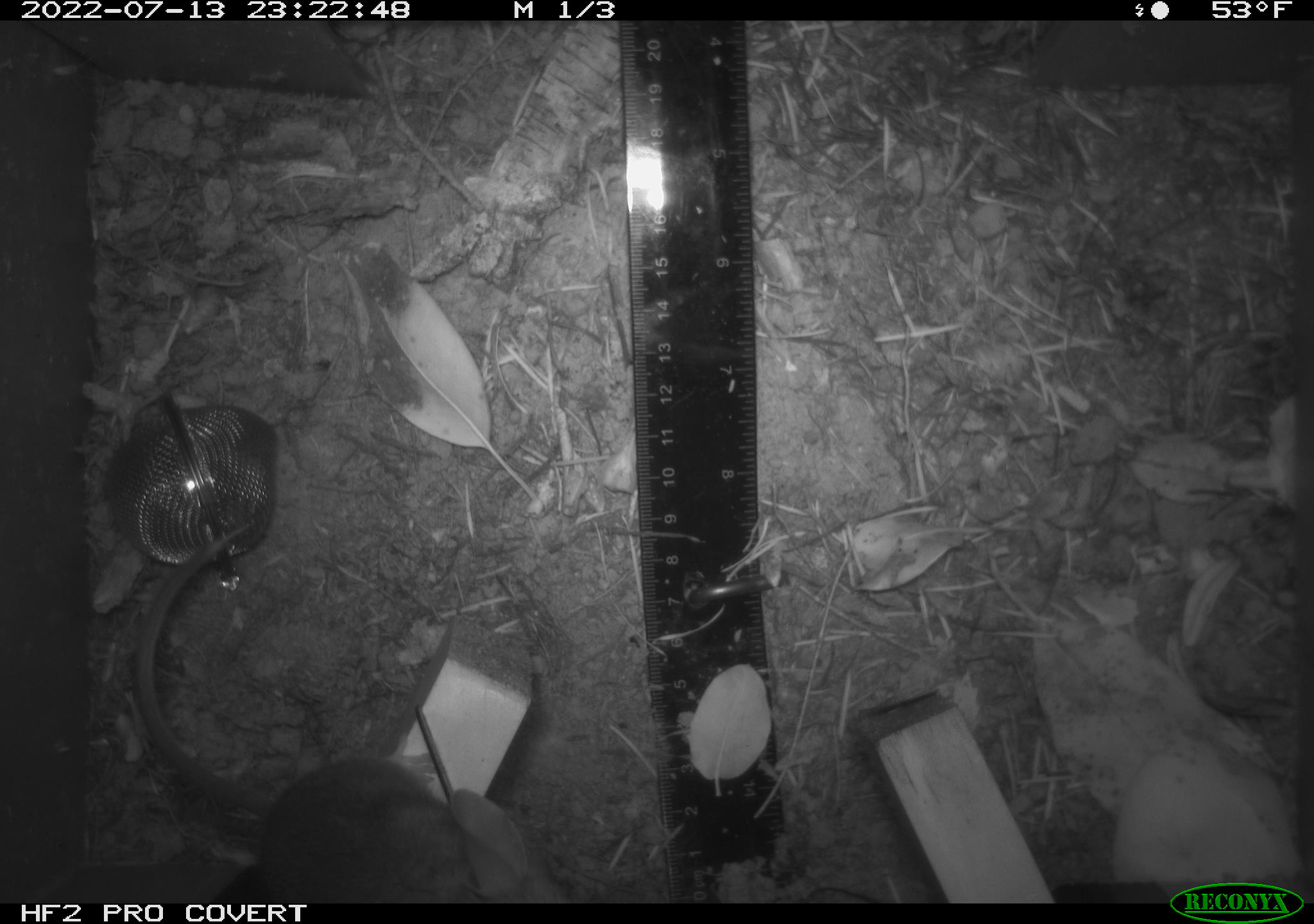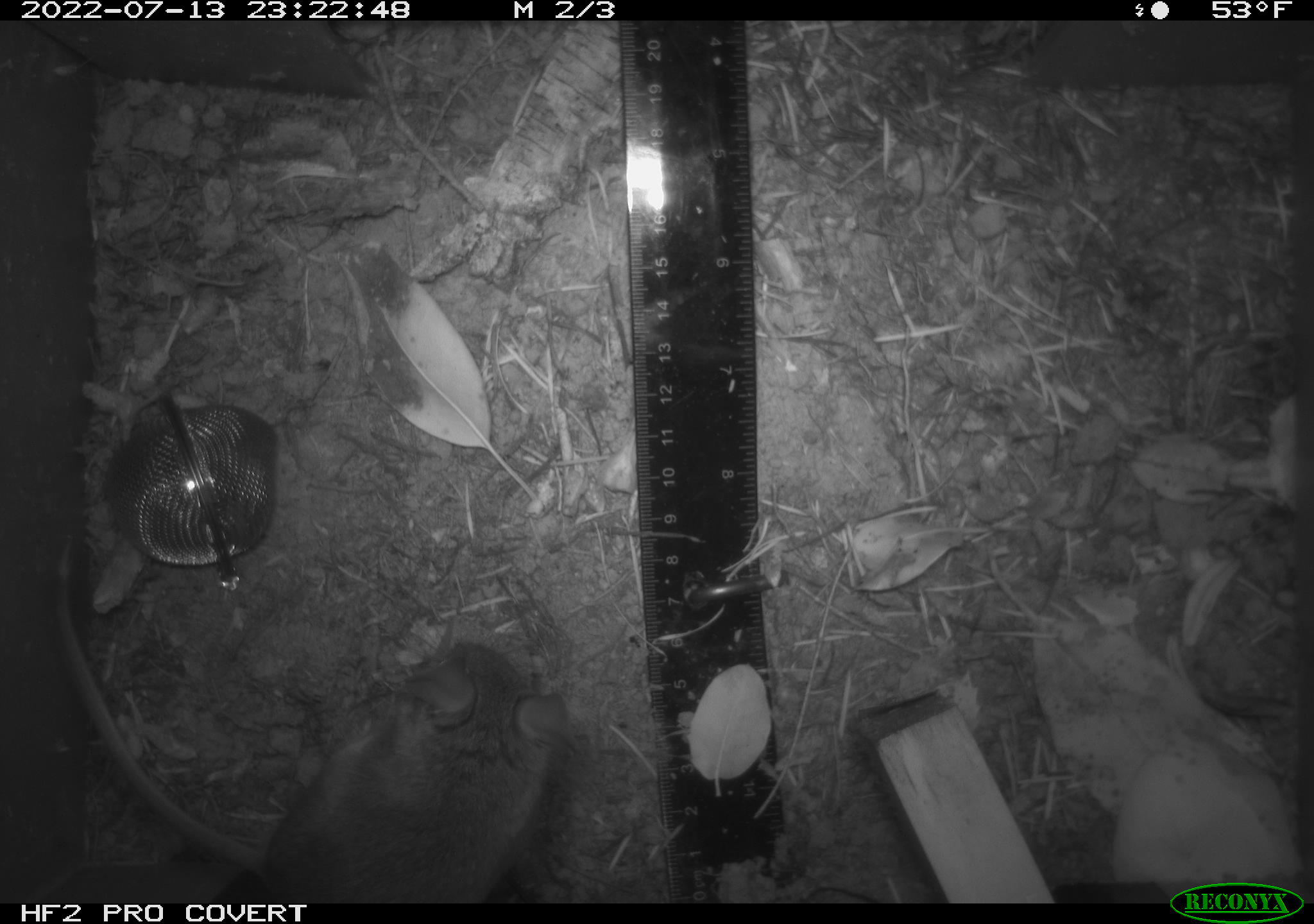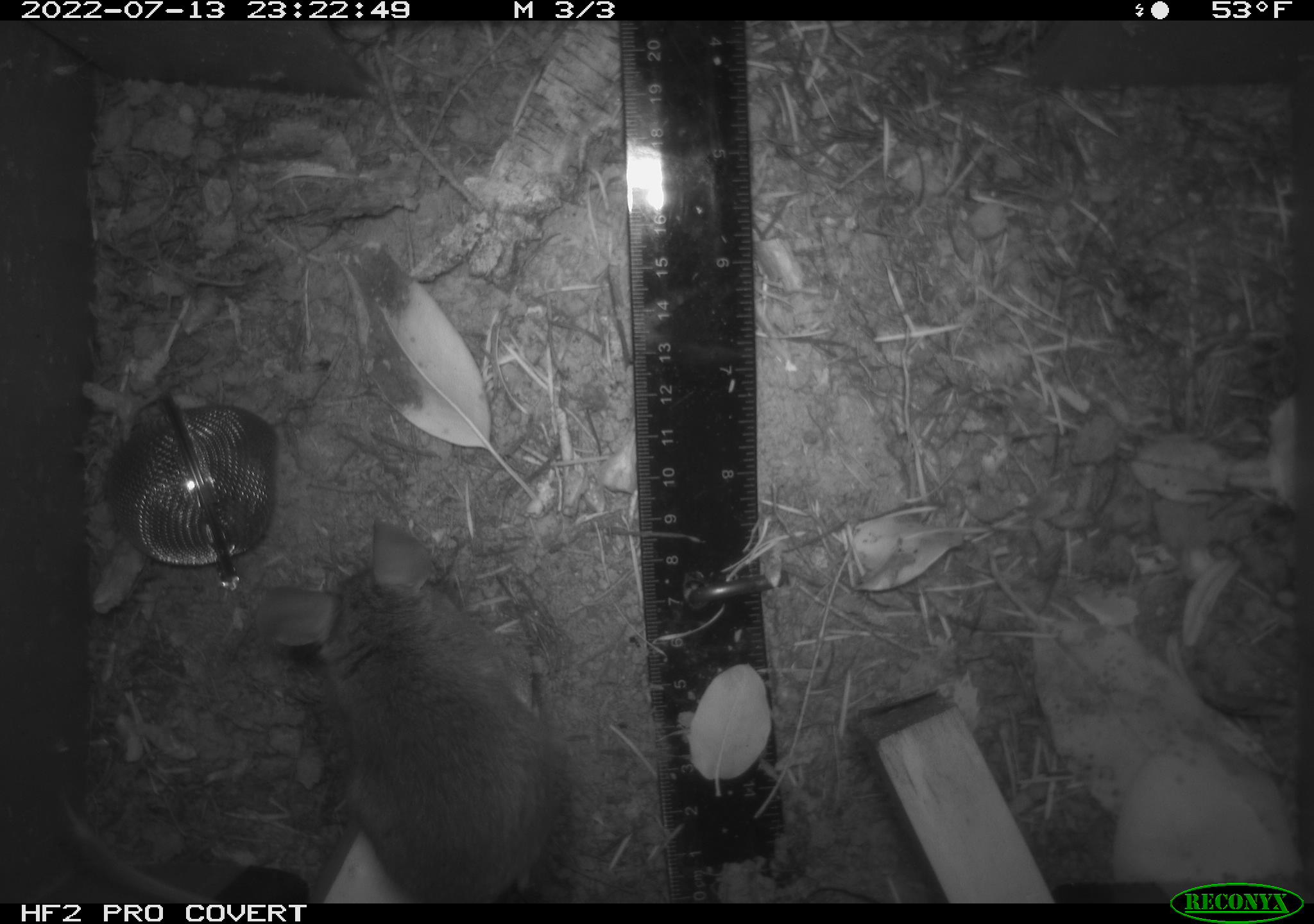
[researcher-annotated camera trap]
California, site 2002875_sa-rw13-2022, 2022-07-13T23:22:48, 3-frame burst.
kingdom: Animalia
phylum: Chordata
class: Mammalia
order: Rodentia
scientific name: Rodentia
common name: mouse species